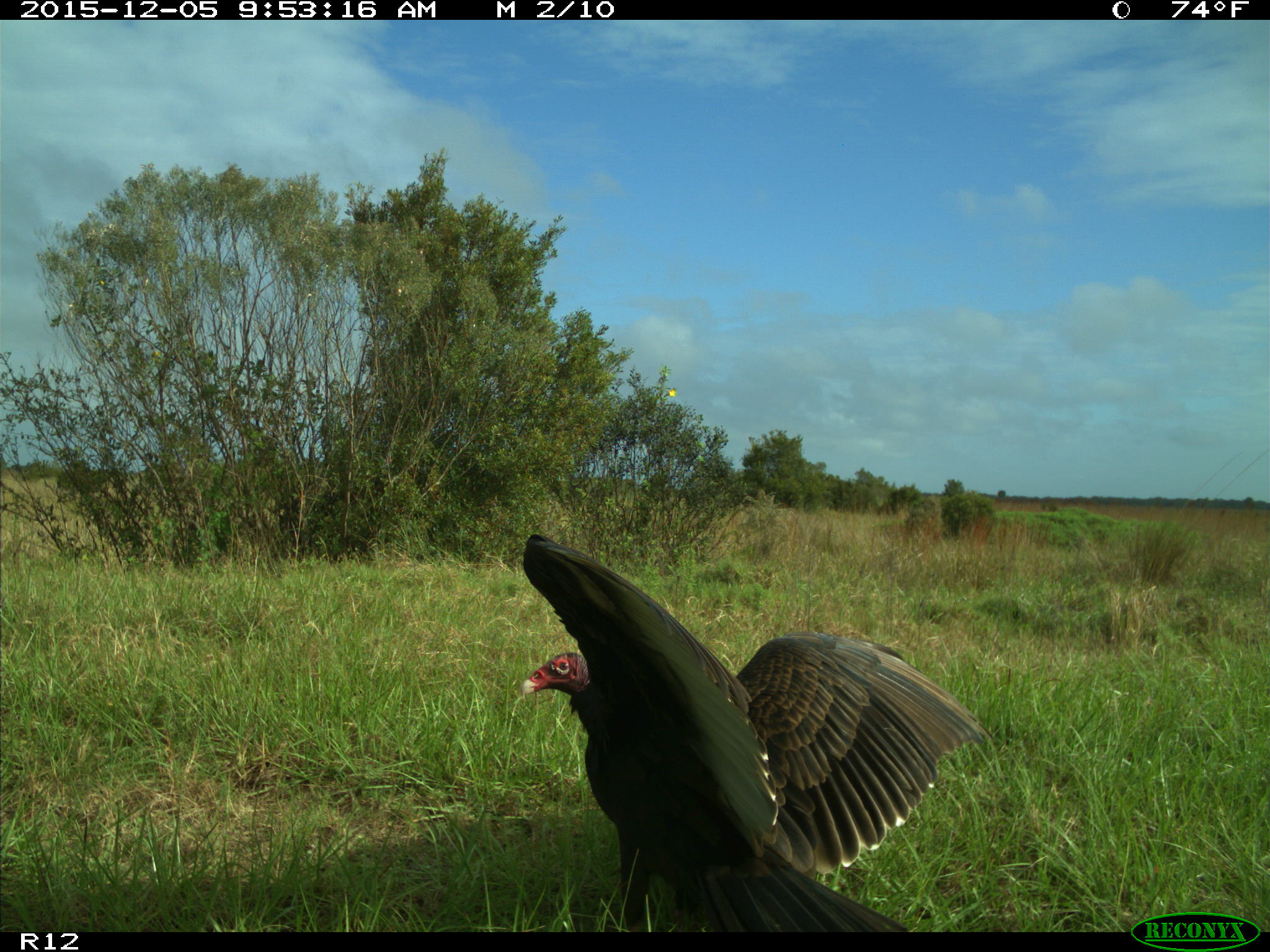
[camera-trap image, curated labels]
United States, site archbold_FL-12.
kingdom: Animalia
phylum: Chordata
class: Aves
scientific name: Aves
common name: birds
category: unidentified bird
Unidentified bird (birds) (Aves).